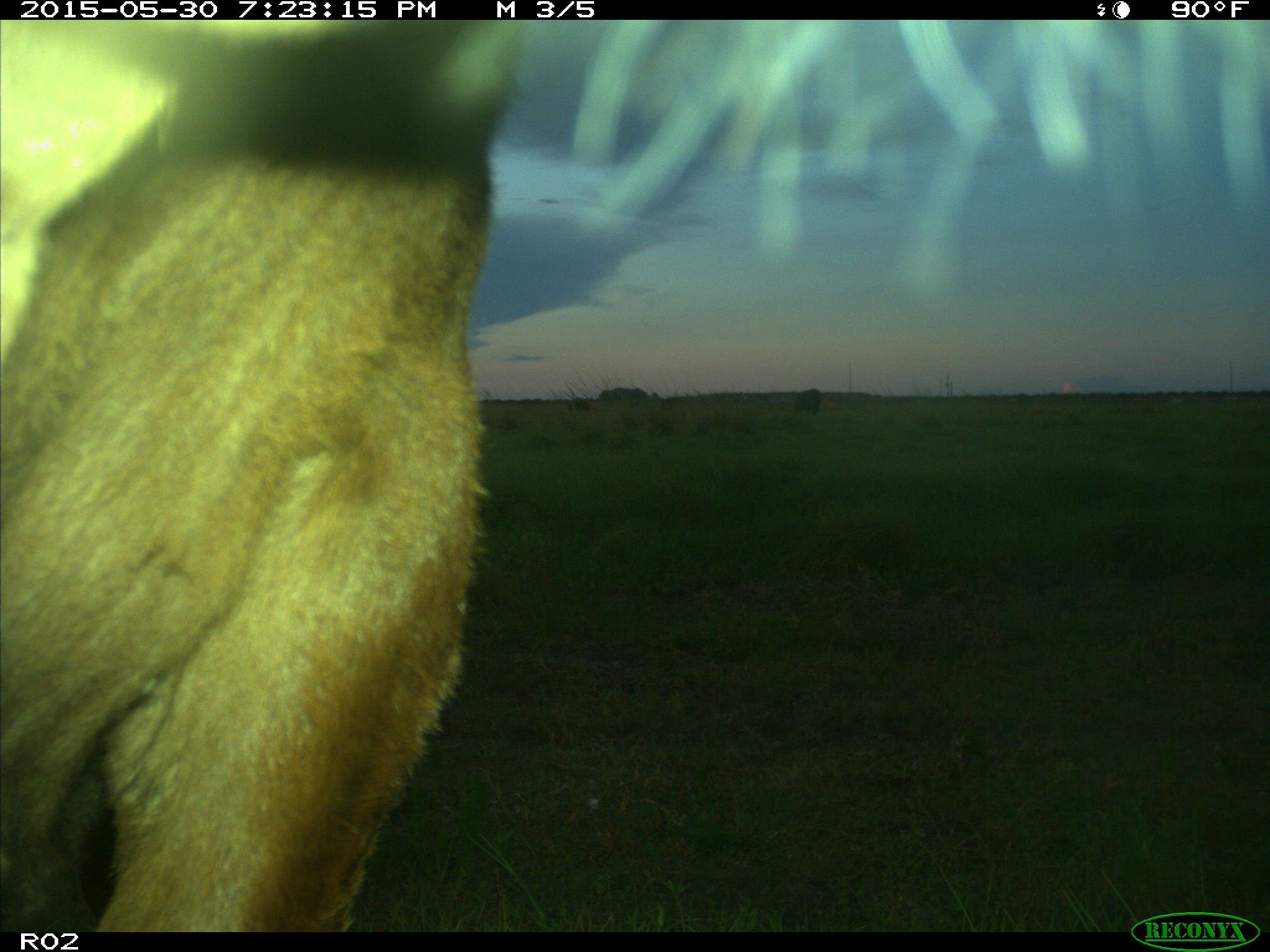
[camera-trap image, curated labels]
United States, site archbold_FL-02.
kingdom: Animalia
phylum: Chordata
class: Mammalia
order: Artiodactyla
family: Bovidae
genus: Bos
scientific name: Bos taurus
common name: domestic cow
Bos taurus (domestic cow).